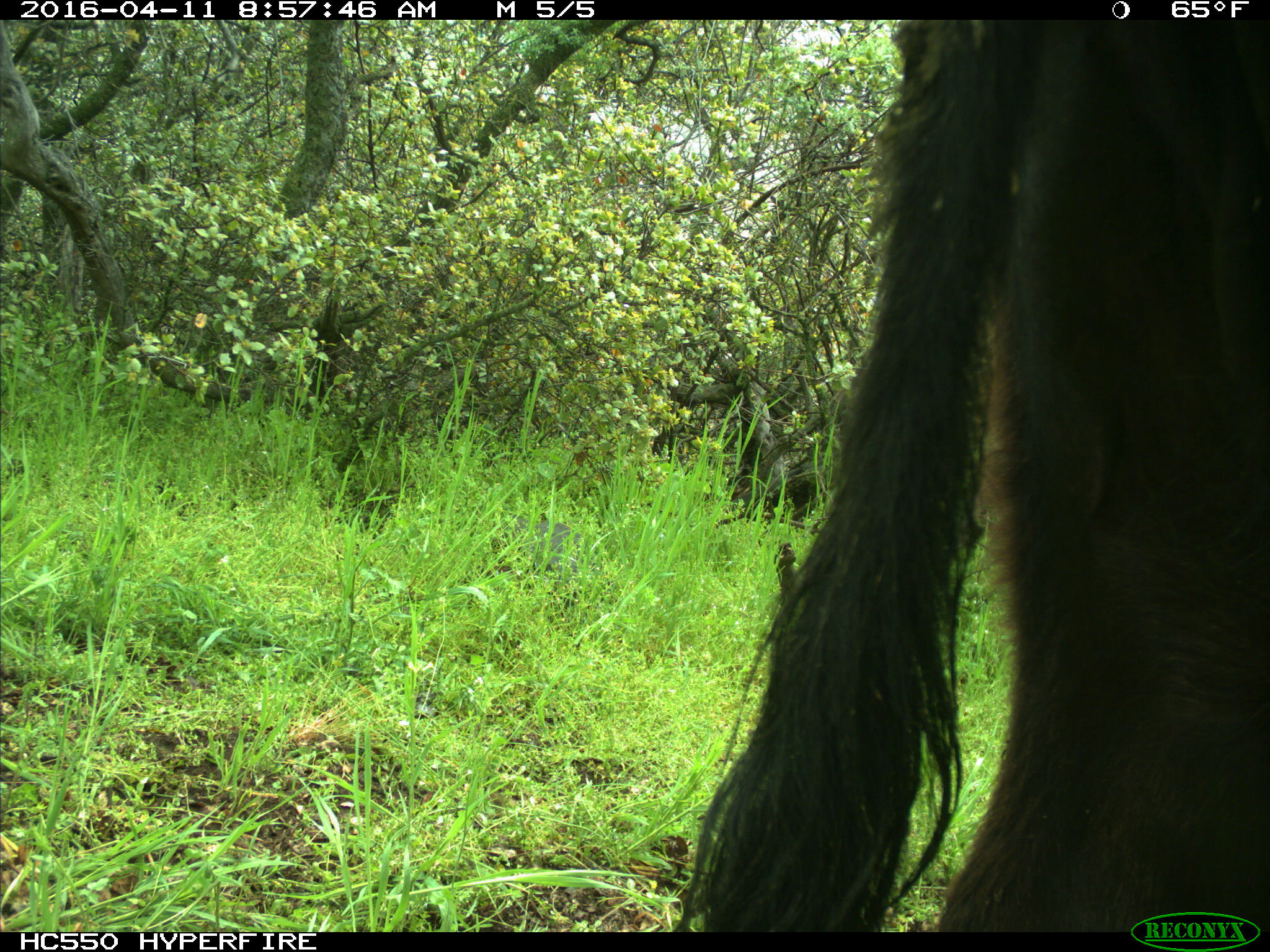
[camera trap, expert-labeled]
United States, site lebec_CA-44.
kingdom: Animalia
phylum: Chordata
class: Mammalia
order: Artiodactyla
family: Bovidae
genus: Bos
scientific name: Bos taurus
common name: domestic cow